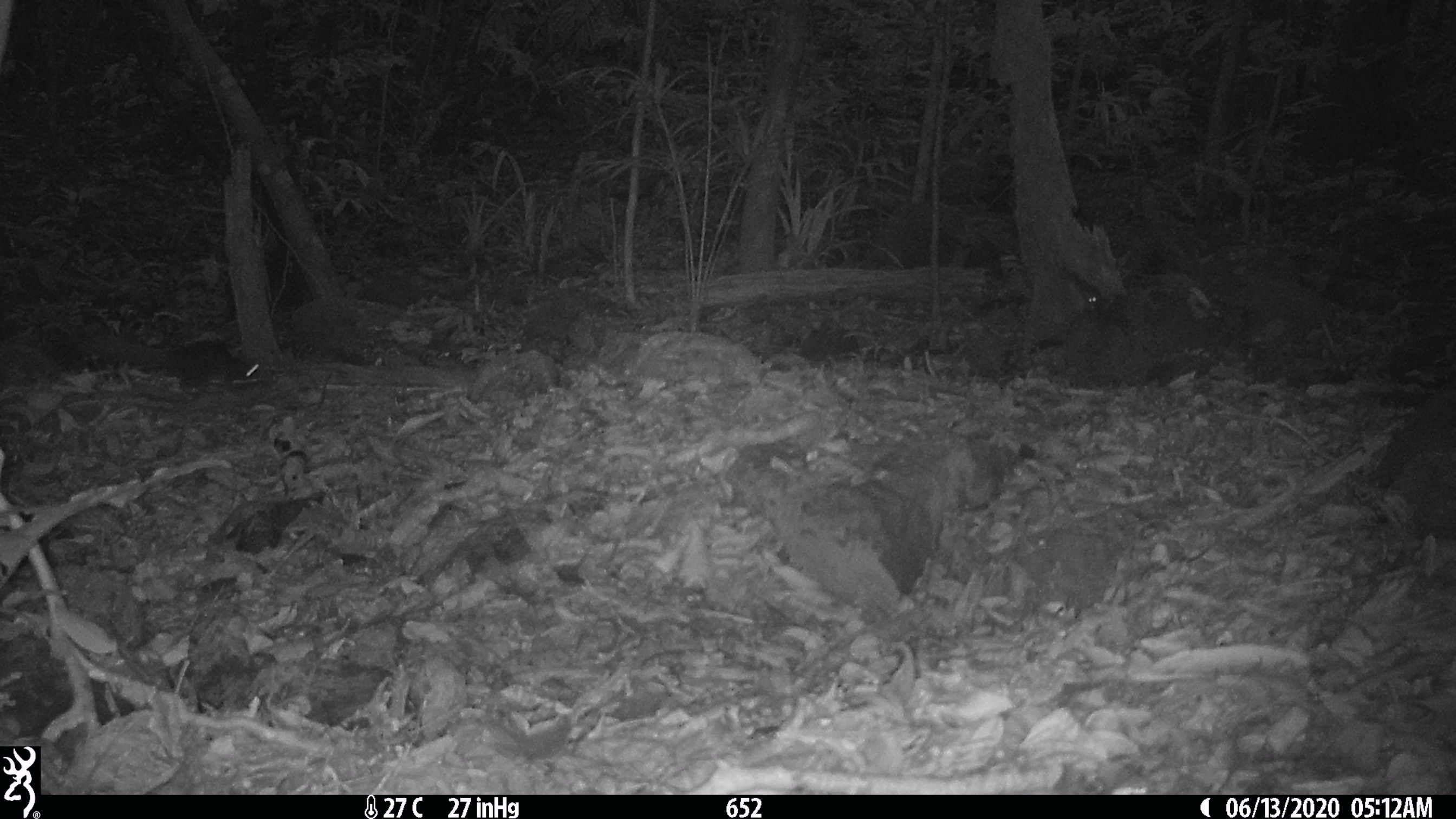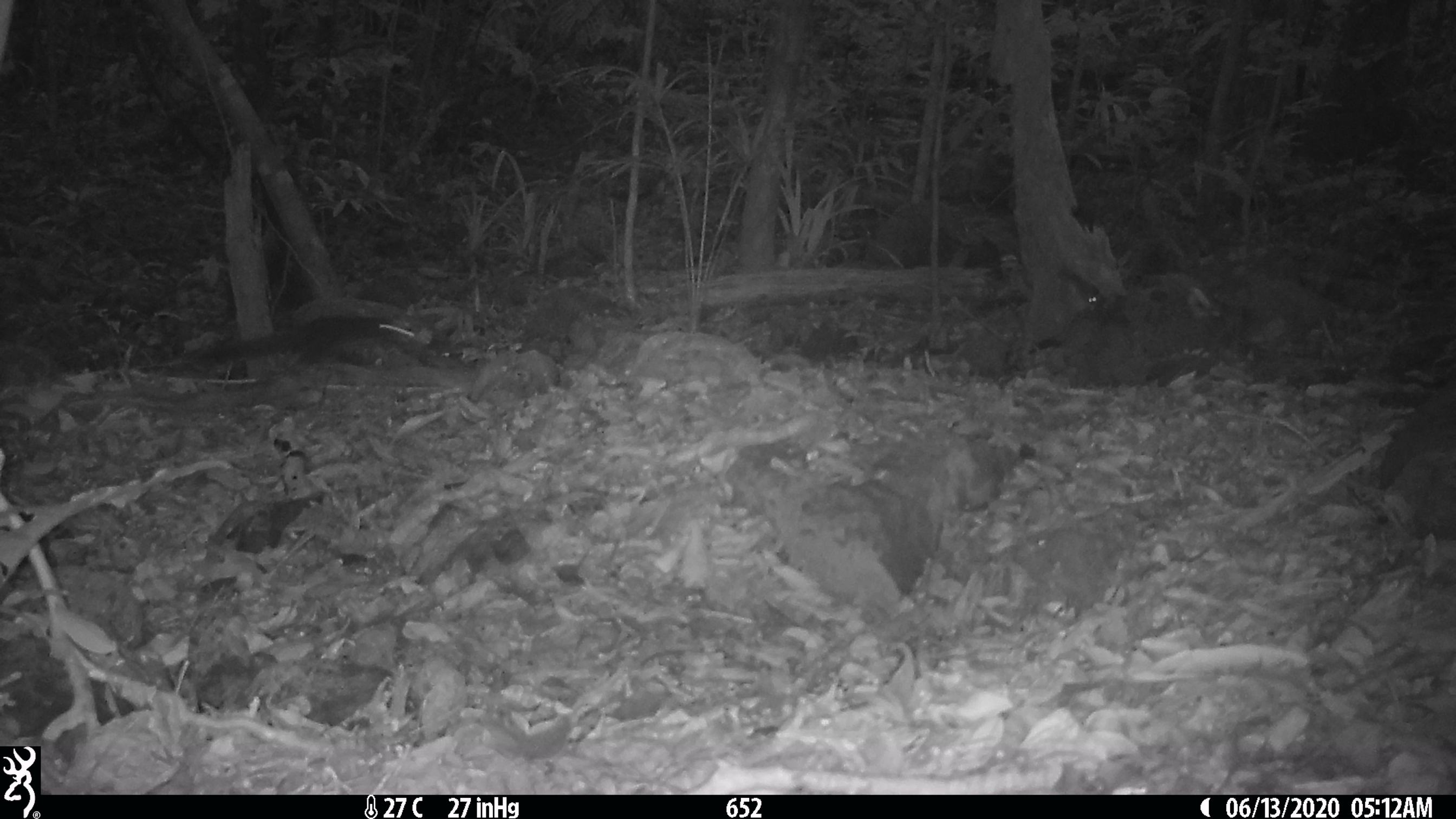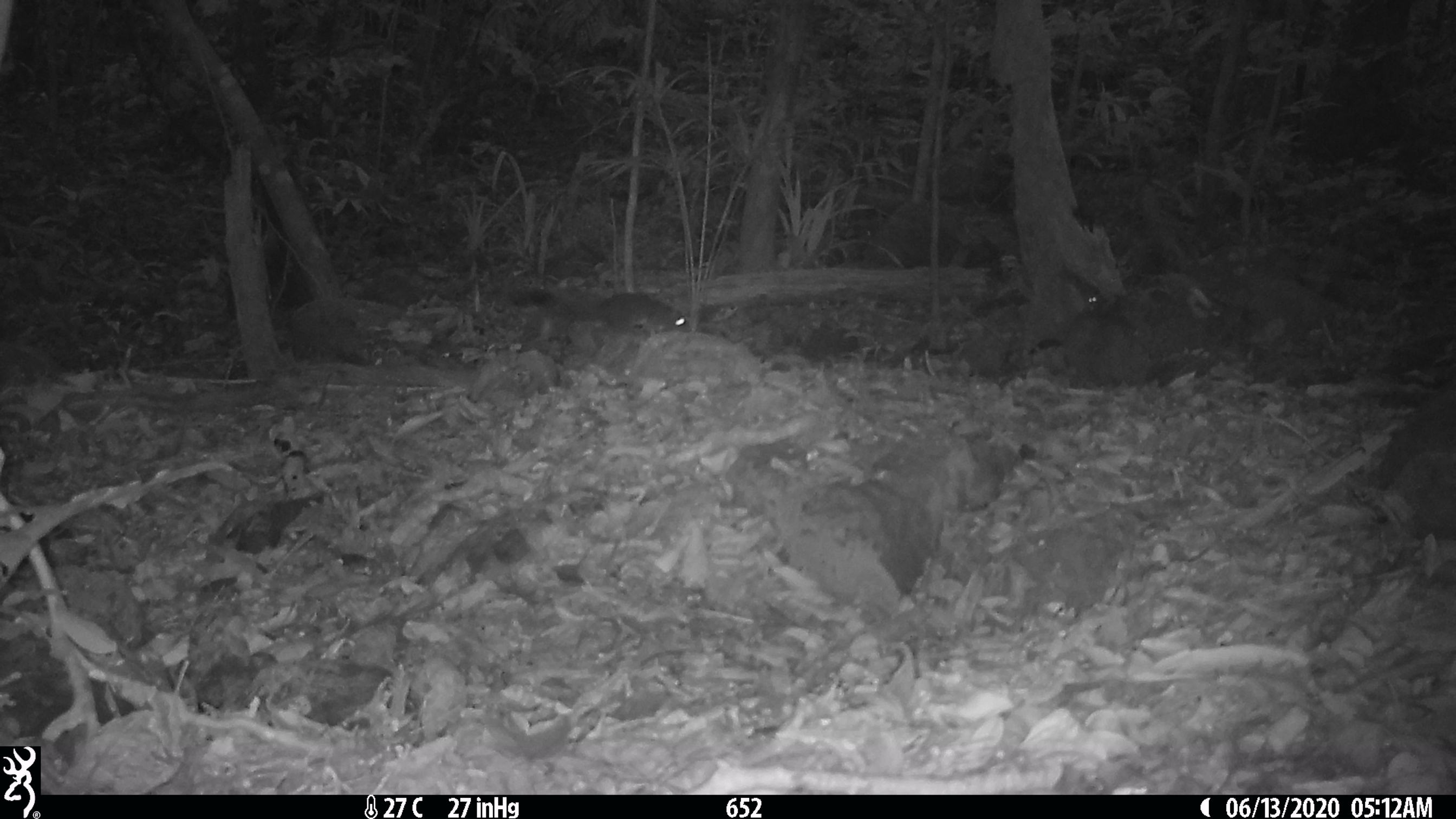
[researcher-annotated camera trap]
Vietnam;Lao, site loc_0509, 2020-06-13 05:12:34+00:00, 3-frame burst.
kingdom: Animalia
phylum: Chordata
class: Mammalia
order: Rodentia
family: Sciuridae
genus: Callosciurus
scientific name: Callosciurus erythraeus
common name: pallas's squirrel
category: pallass squirrel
Pallass squirrel (pallas's squirrel) (Callosciurus erythraeus). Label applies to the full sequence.